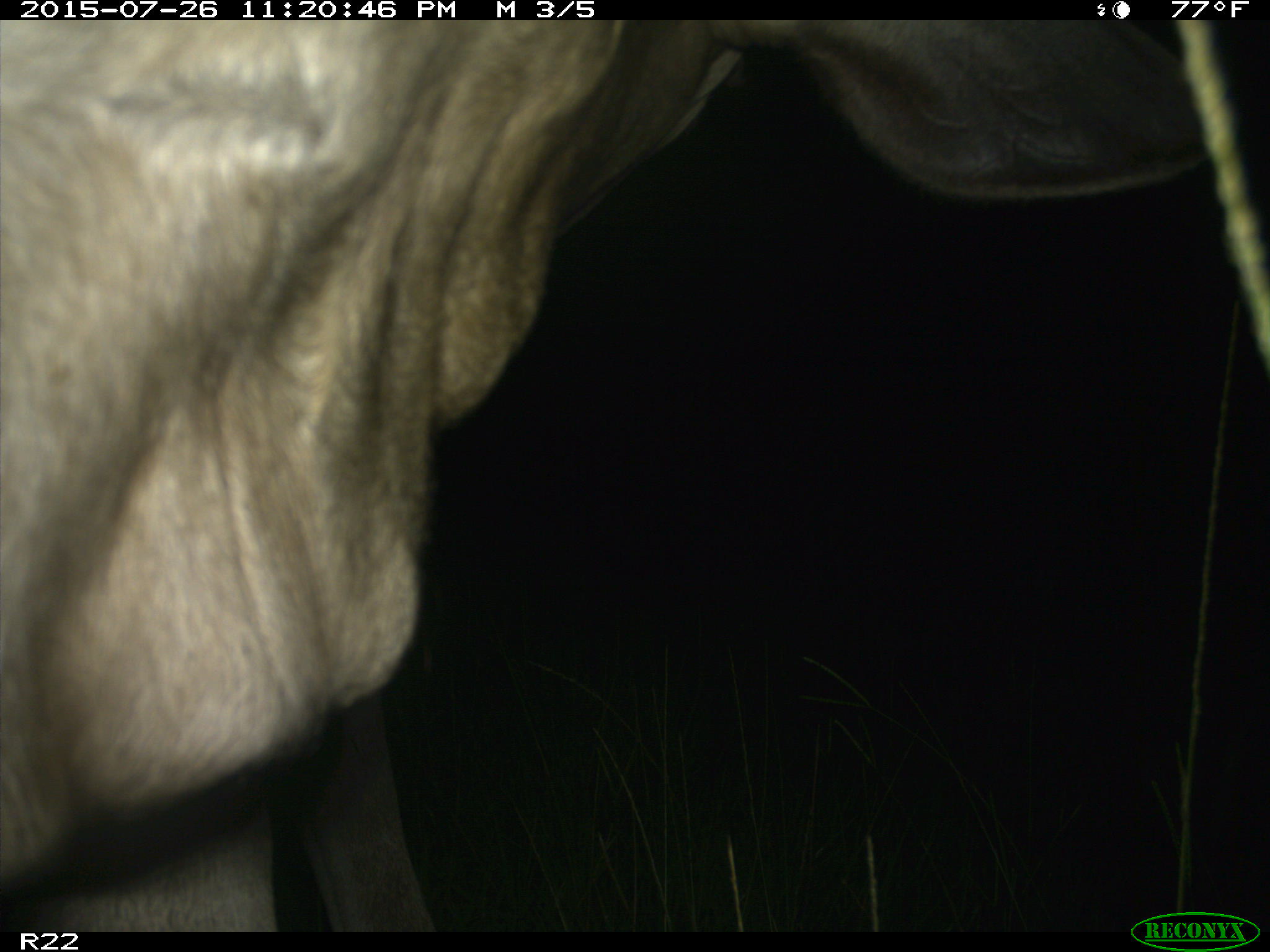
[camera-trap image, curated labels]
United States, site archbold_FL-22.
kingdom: Animalia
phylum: Chordata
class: Mammalia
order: Artiodactyla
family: Bovidae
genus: Bos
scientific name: Bos taurus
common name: domestic cow